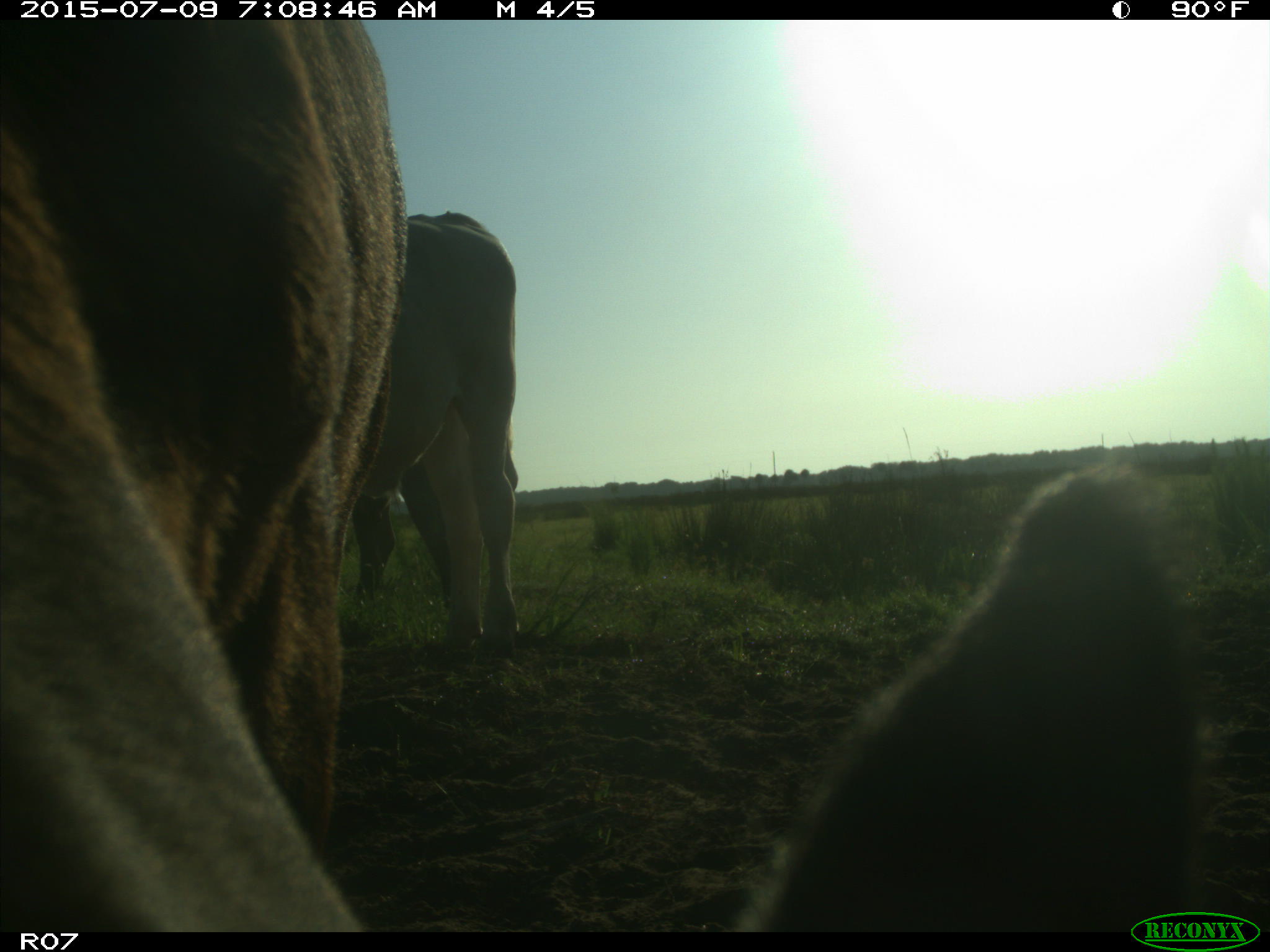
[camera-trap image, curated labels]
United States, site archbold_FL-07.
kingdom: Animalia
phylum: Chordata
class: Mammalia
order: Artiodactyla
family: Bovidae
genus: Bos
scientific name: Bos taurus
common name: domestic cow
Bos taurus (domestic cow).